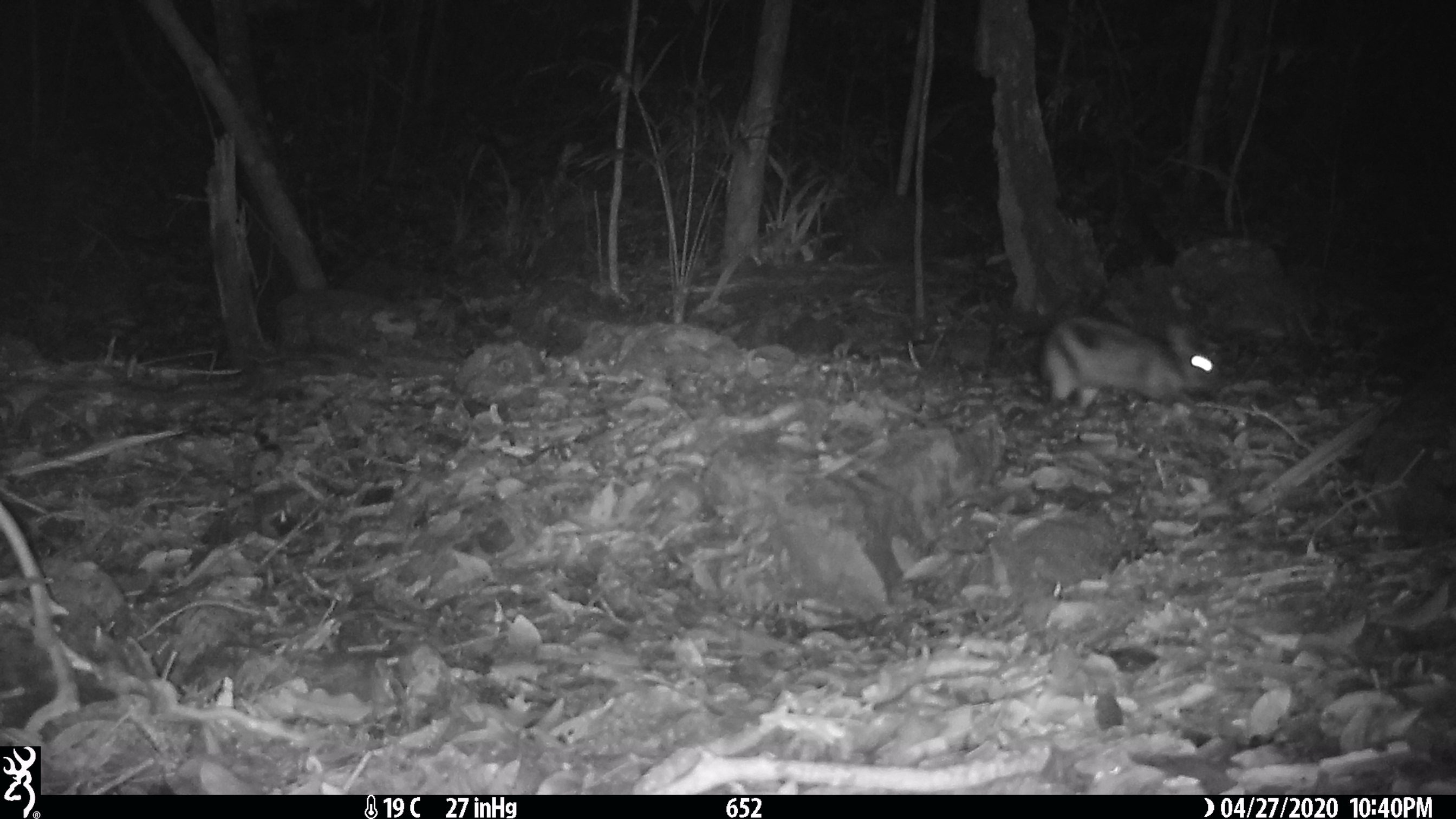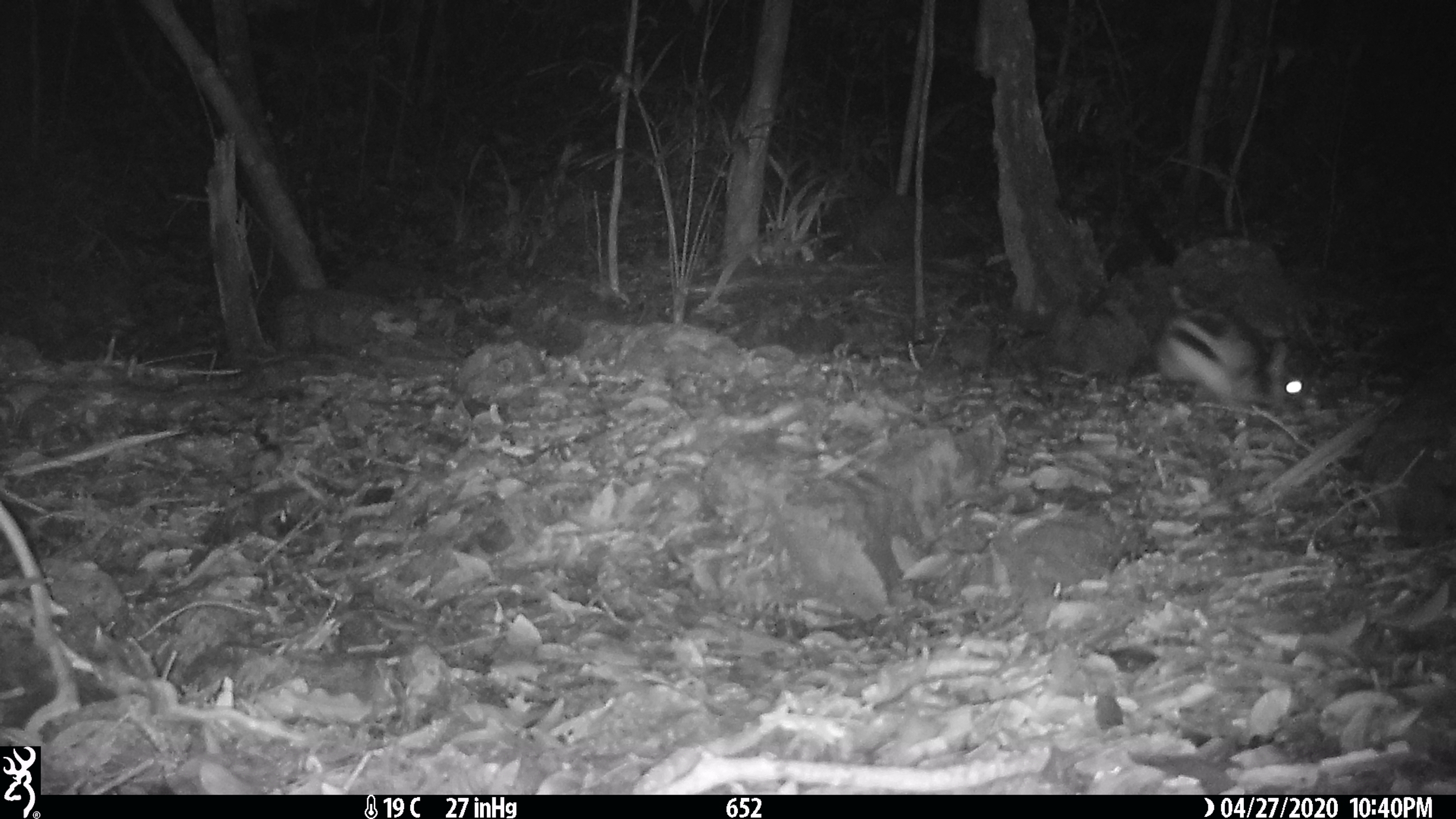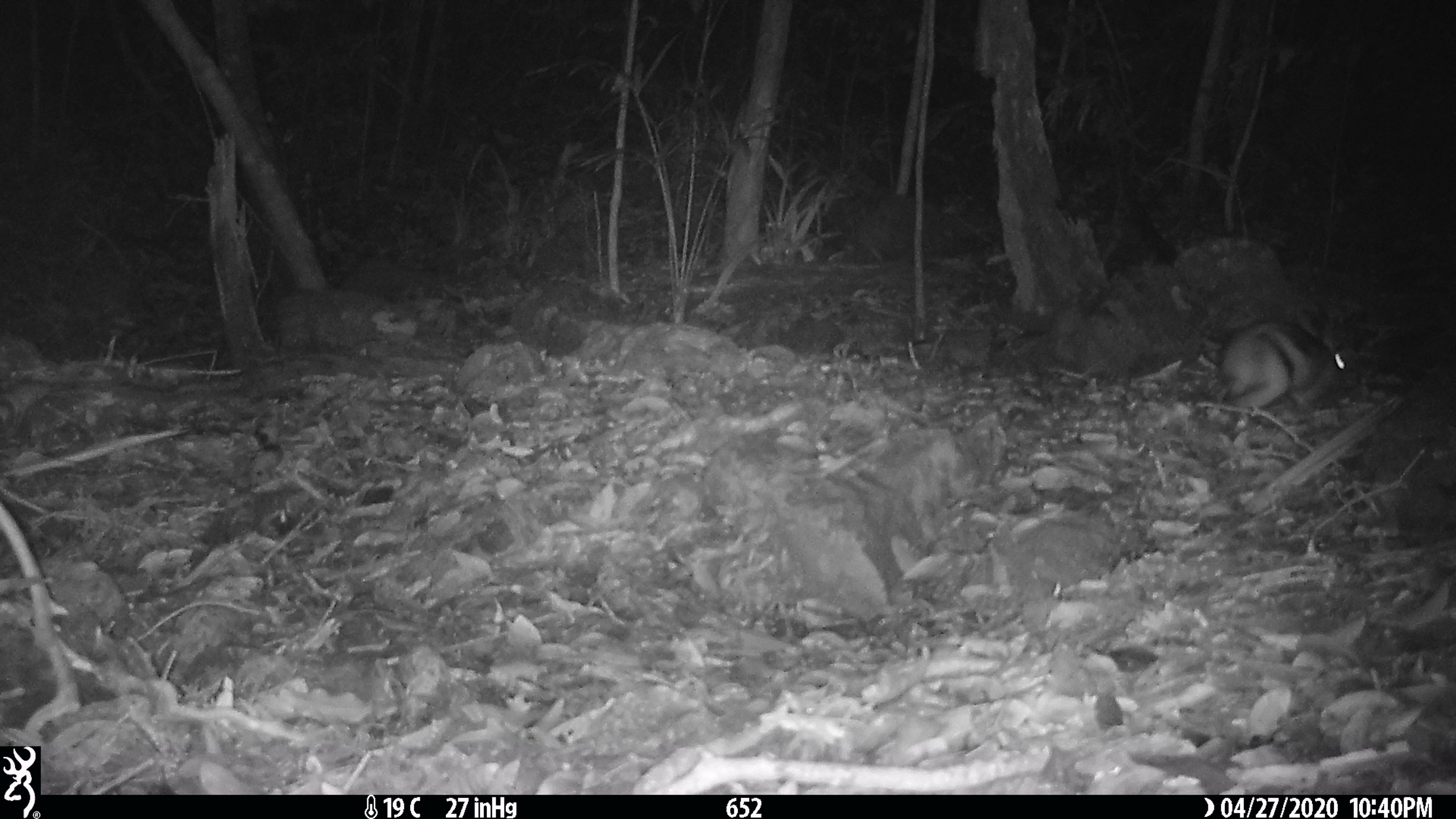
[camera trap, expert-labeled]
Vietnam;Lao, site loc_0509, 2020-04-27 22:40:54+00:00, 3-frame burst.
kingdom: Animalia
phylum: Chordata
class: Mammalia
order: Lagomorpha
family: Leporidae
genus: Nesolagus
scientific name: Nesolagus timminsi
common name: annamite striped rabbit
Annamite striped rabbit (Nesolagus timminsi). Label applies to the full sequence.